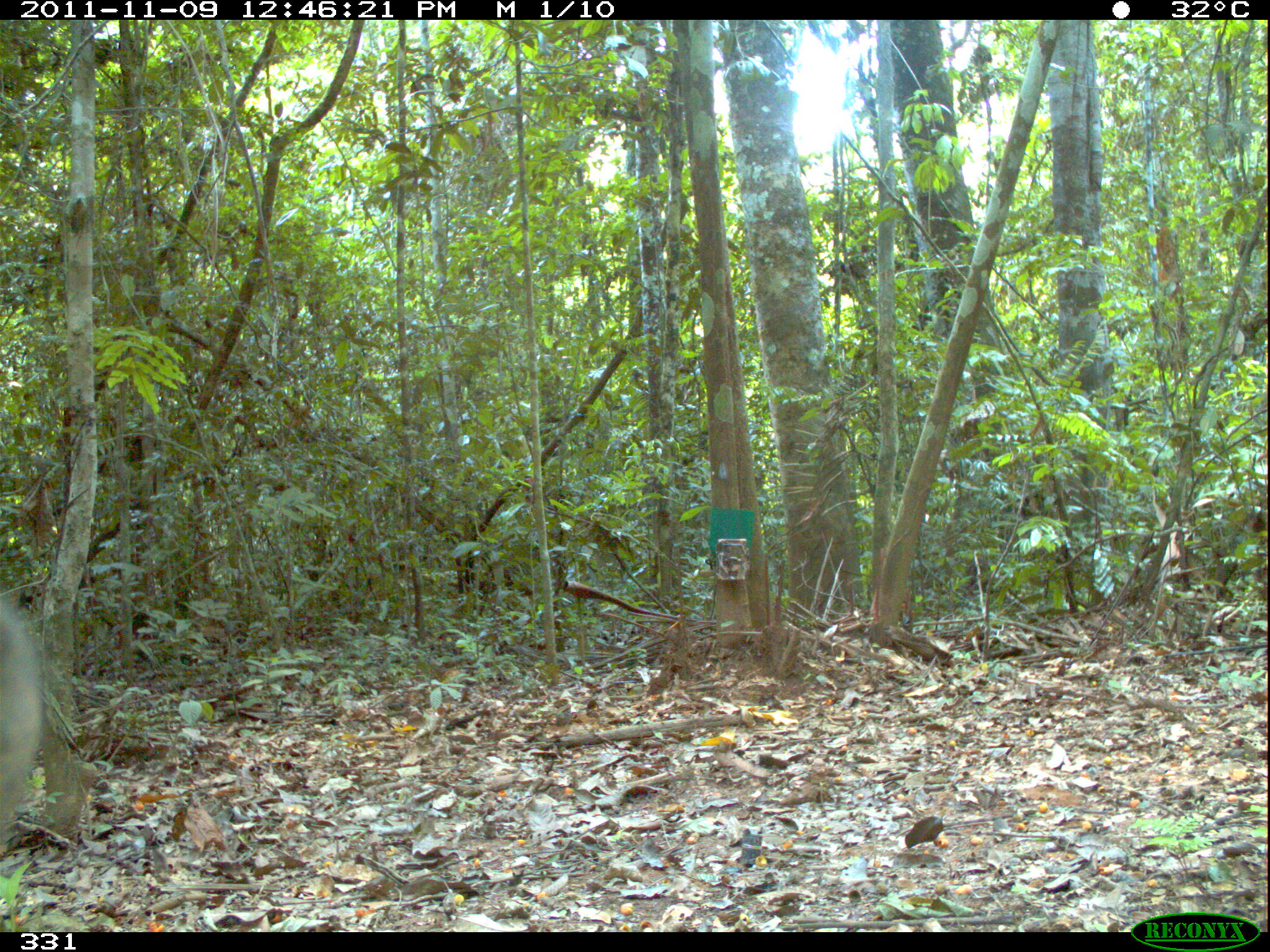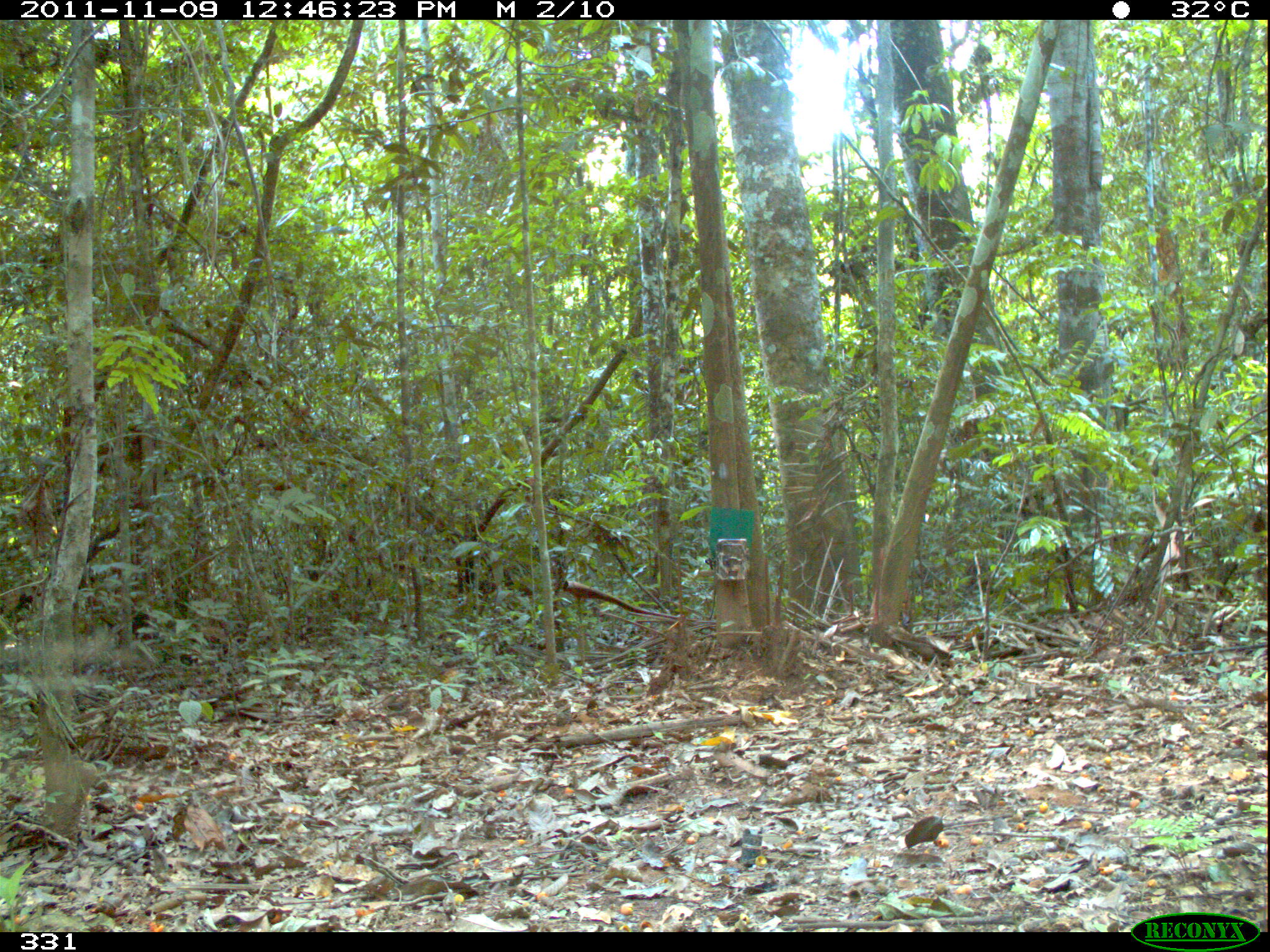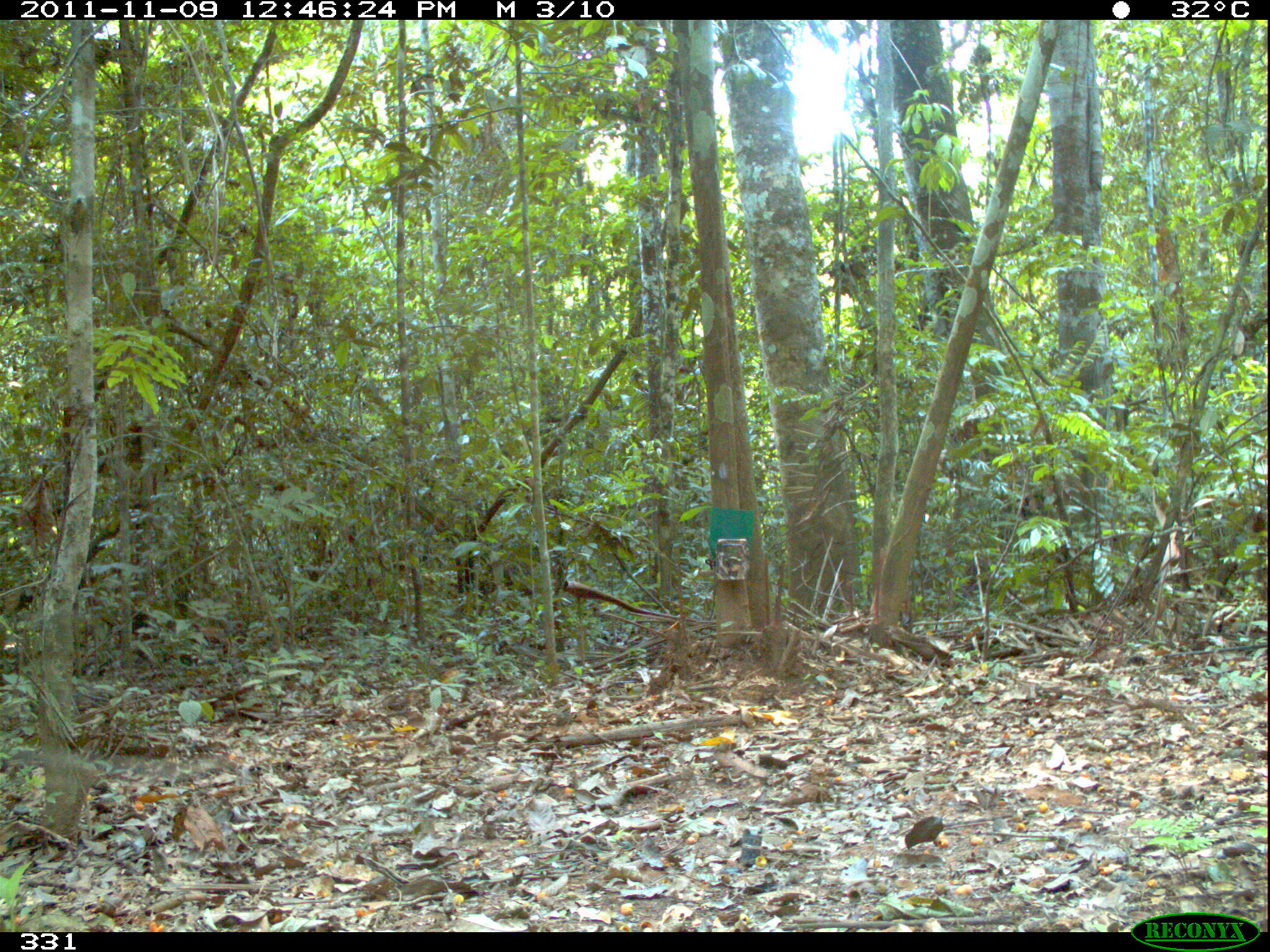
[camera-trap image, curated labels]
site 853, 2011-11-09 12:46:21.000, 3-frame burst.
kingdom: Animalia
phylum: Chordata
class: Mammalia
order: Artiodactyla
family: Tayassuidae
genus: Pecari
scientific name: Pecari tajacu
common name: collared peccary